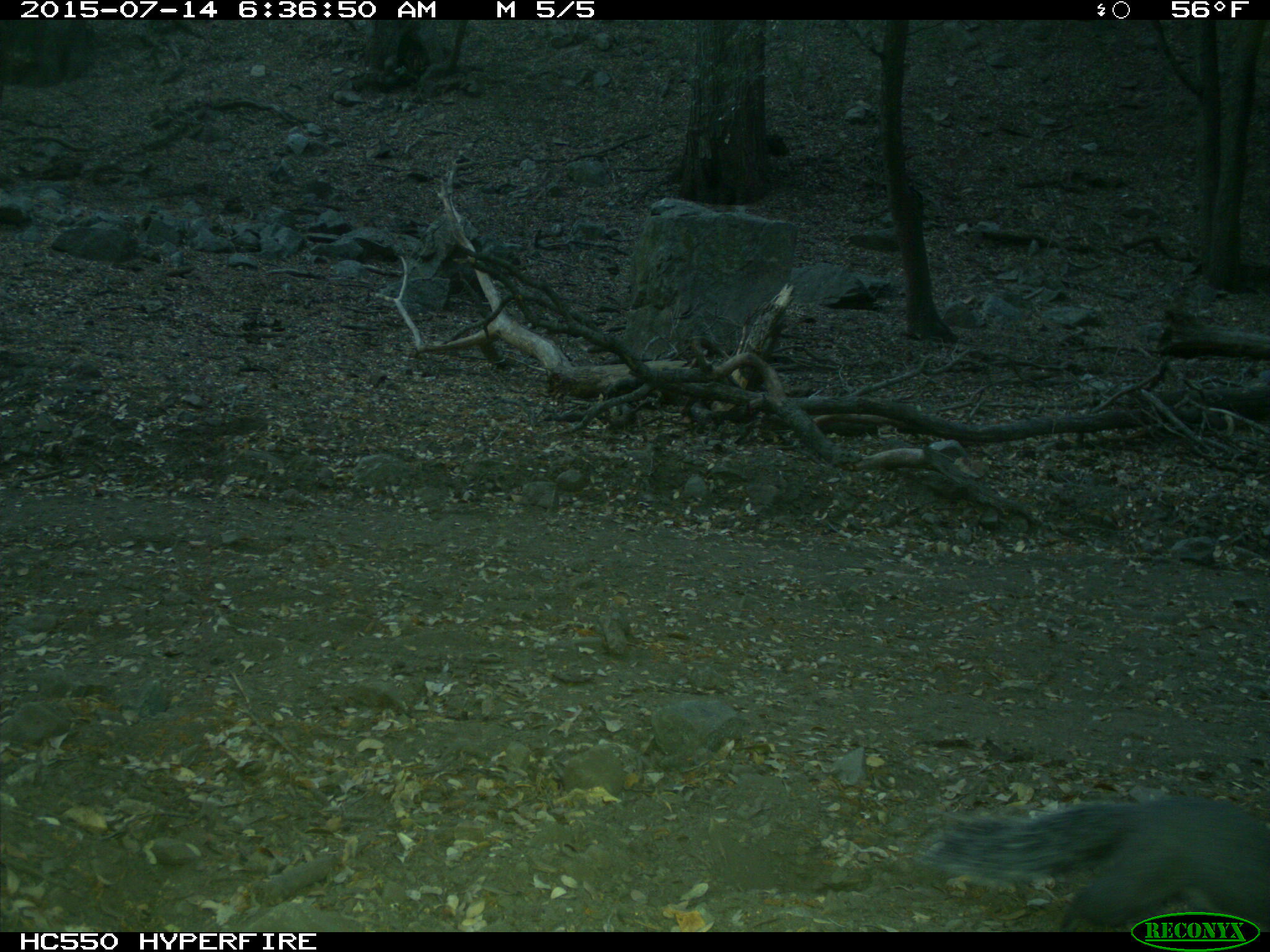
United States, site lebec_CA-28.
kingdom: Animalia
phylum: Chordata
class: Mammalia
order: Rodentia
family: Sciuridae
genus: Sciurus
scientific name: Sciurus carolinensis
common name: eastern gray squirrel